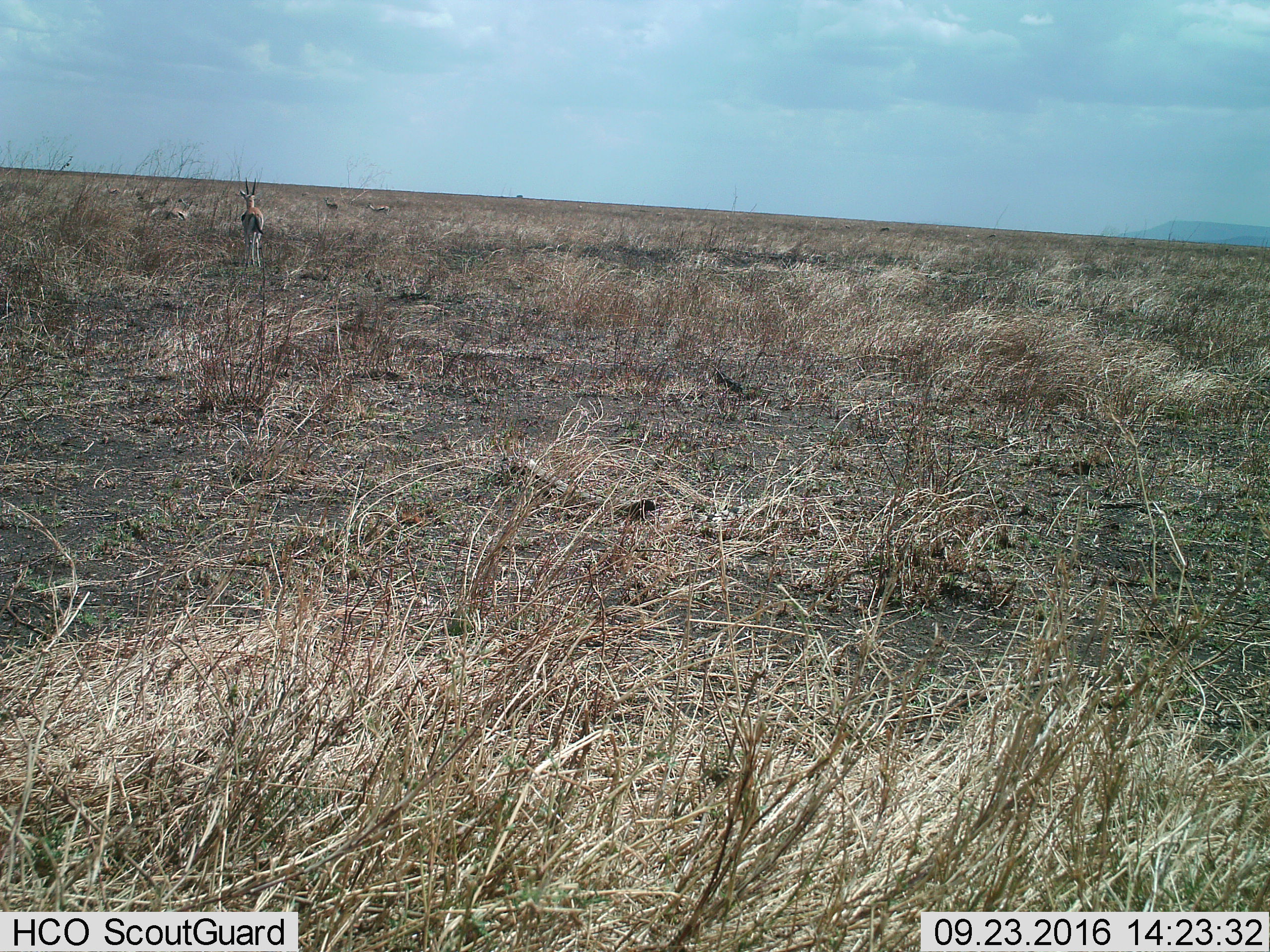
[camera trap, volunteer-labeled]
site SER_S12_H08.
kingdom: Animalia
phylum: Chordata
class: Mammalia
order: Artiodactyla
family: Bovidae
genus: Eudorcas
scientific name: Eudorcas thomsonii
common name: thomson's gazelle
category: gazellethomsons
Gazellethomsons (thomson's gazelle) (Eudorcas thomsonii), count 7. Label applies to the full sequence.